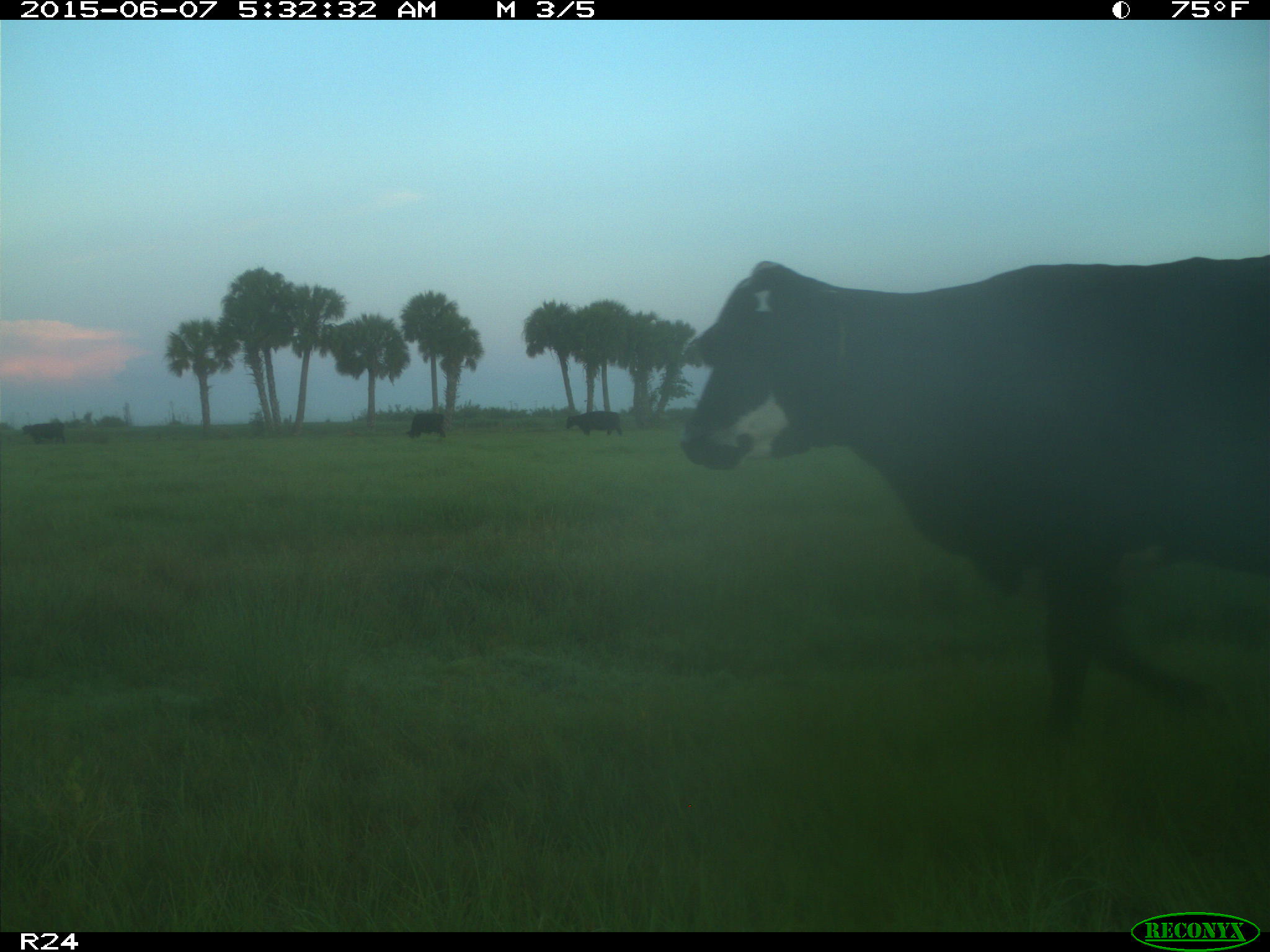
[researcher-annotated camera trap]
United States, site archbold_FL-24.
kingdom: Animalia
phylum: Chordata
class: Mammalia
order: Artiodactyla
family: Bovidae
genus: Bos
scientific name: Bos taurus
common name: domestic cow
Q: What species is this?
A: Bos taurus (domestic cow).